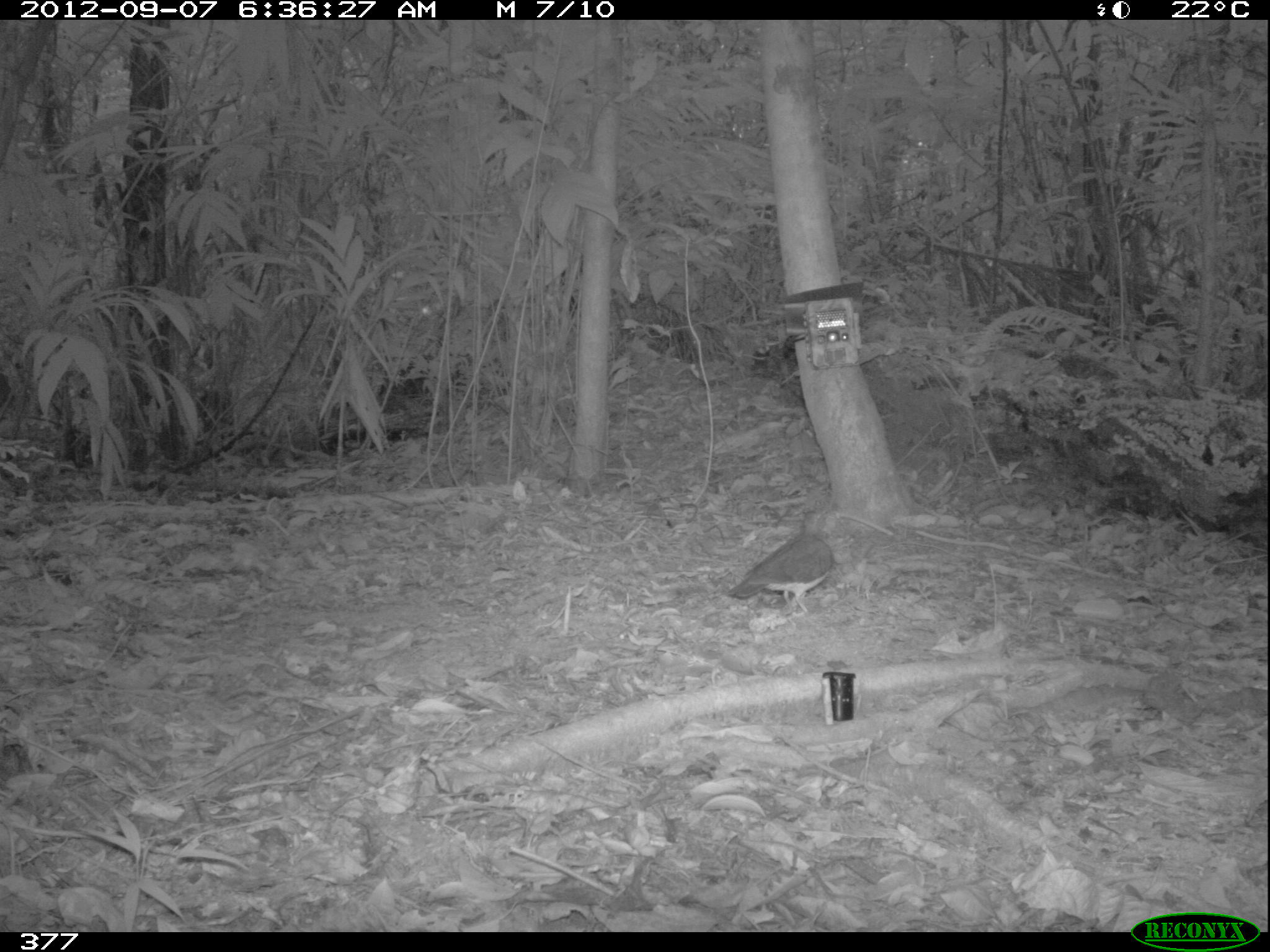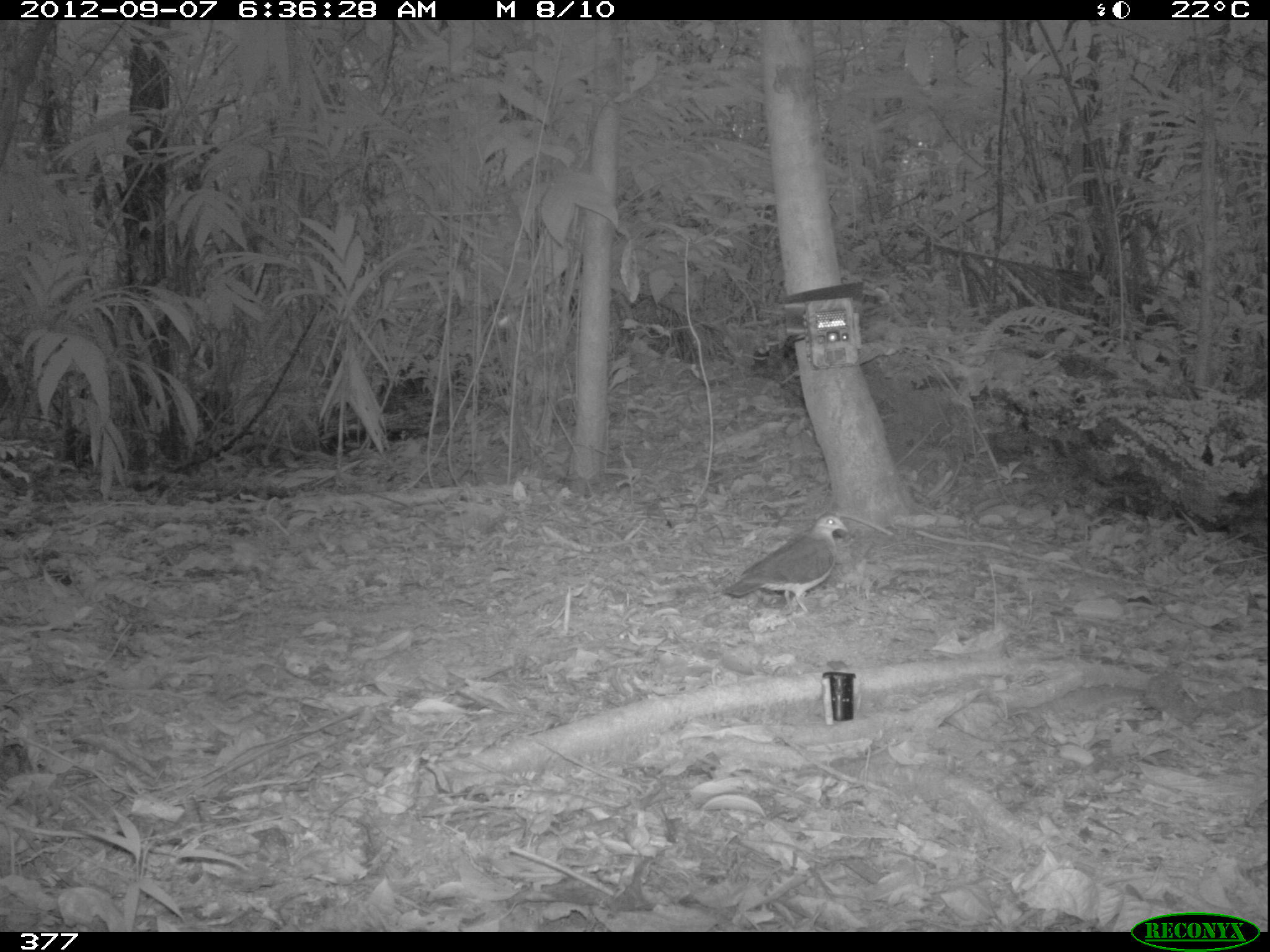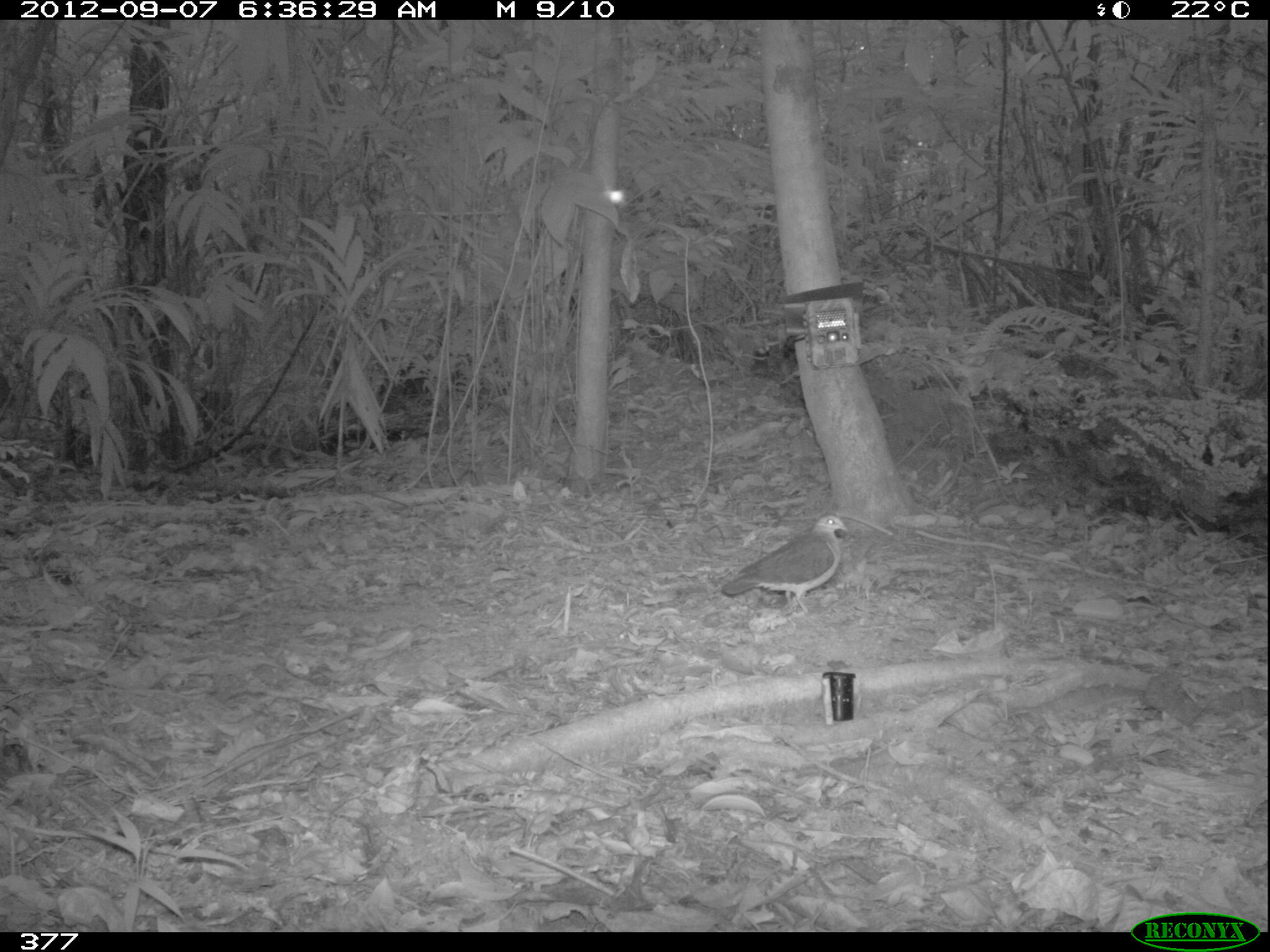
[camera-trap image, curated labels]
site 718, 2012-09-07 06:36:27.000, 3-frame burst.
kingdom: Animalia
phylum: Chordata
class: Aves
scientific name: Aves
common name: bird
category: unknown bird